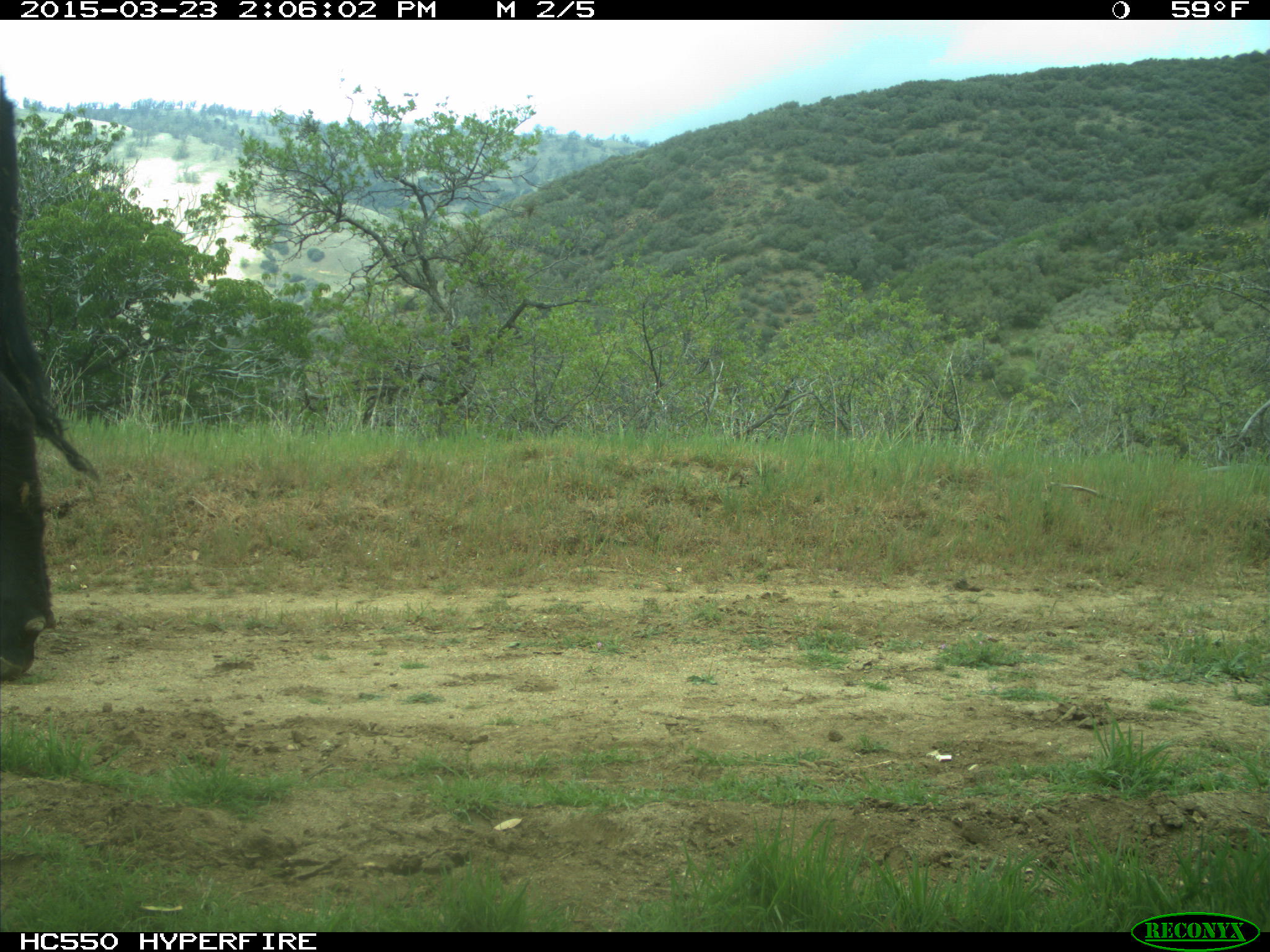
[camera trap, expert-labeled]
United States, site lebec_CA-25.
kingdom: Animalia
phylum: Chordata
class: Mammalia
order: Artiodactyla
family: Bovidae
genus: Bos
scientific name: Bos taurus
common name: domestic cow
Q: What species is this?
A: Bos taurus (domestic cow).